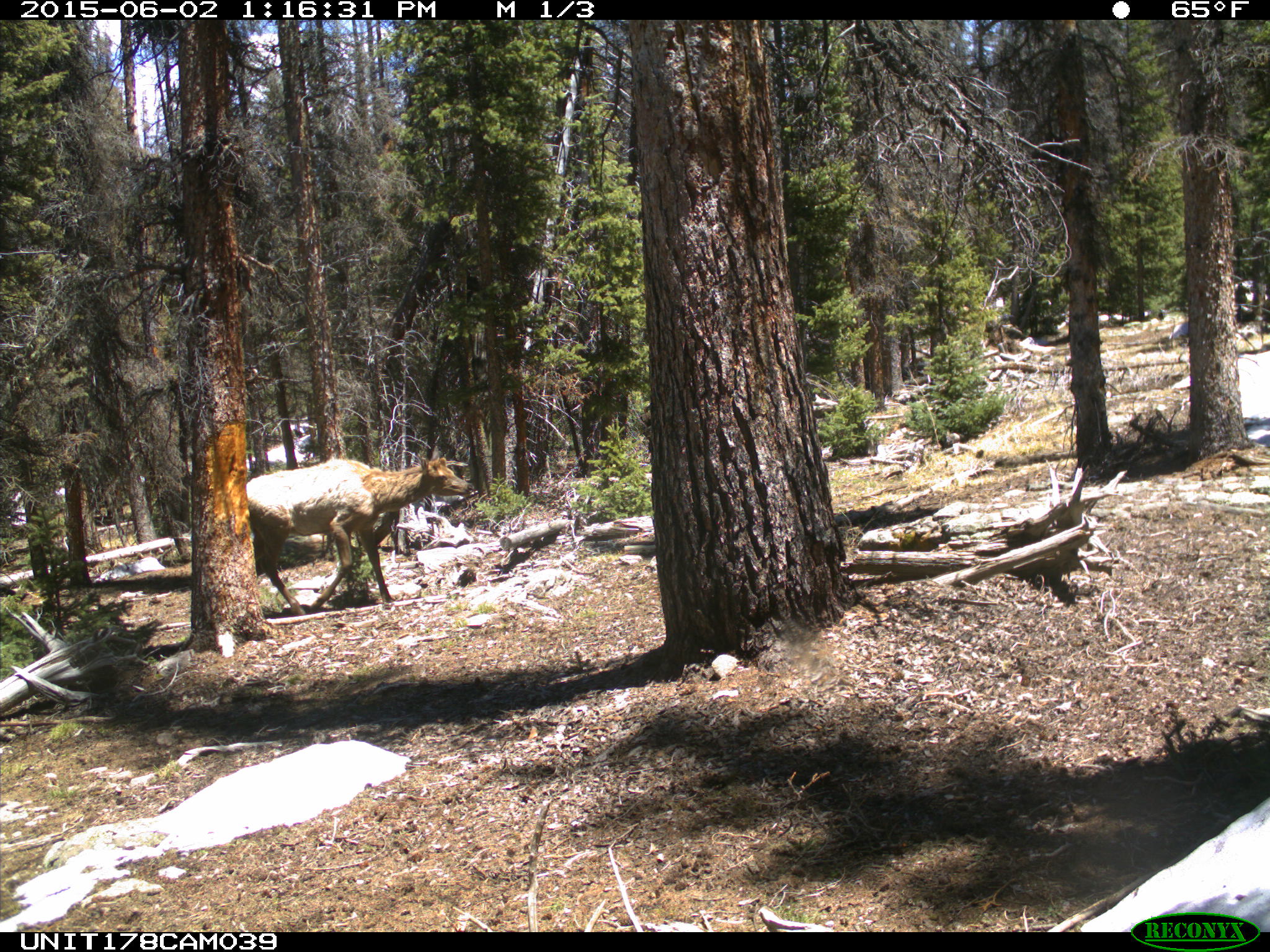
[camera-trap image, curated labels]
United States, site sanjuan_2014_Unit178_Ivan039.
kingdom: Animalia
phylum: Chordata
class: Mammalia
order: Artiodactyla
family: Cervidae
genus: Cervus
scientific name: Cervus elaphus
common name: red deer